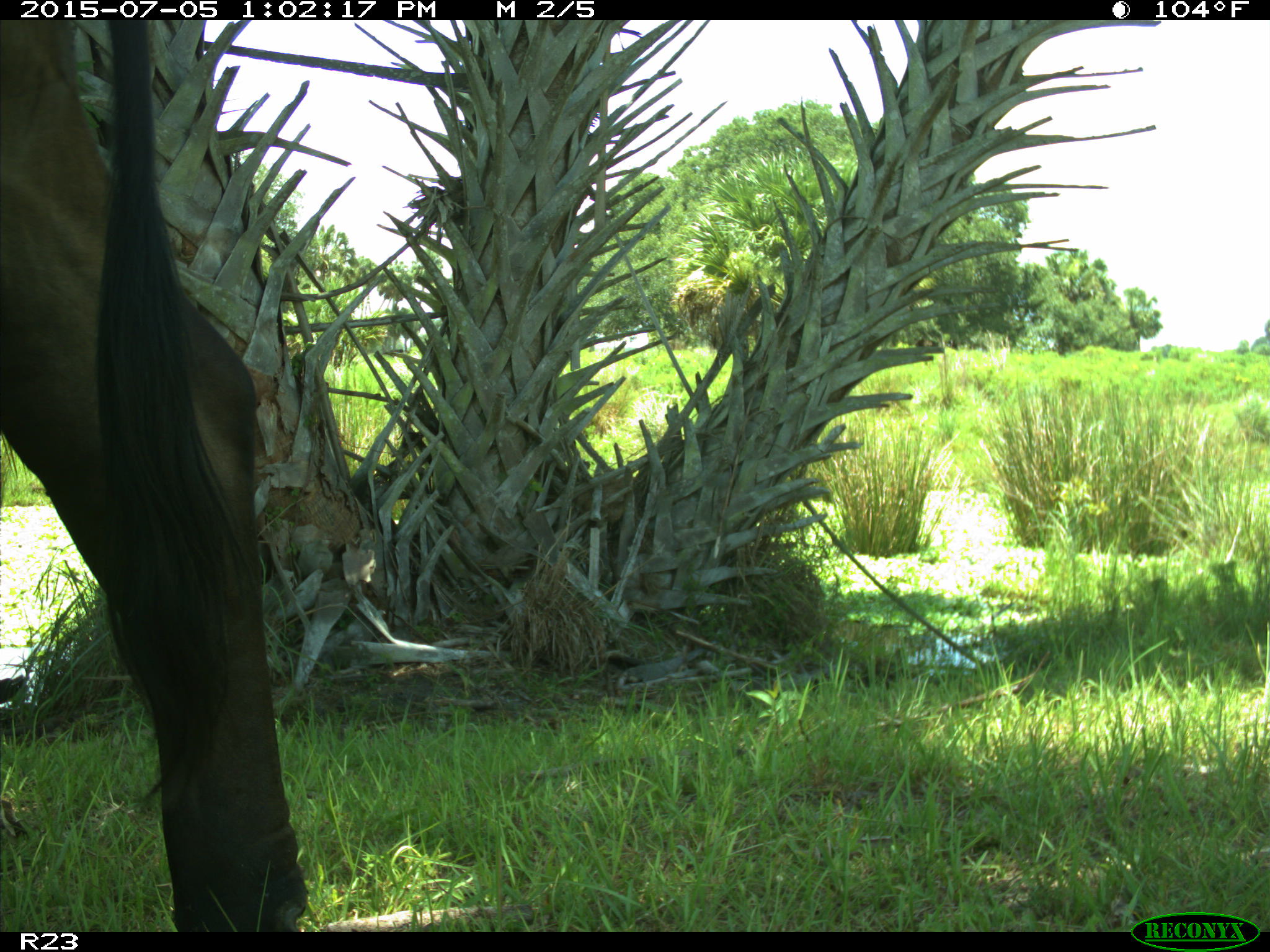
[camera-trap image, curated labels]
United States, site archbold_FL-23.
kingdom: Animalia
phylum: Chordata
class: Mammalia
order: Artiodactyla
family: Bovidae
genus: Bos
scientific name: Bos taurus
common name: domestic cow